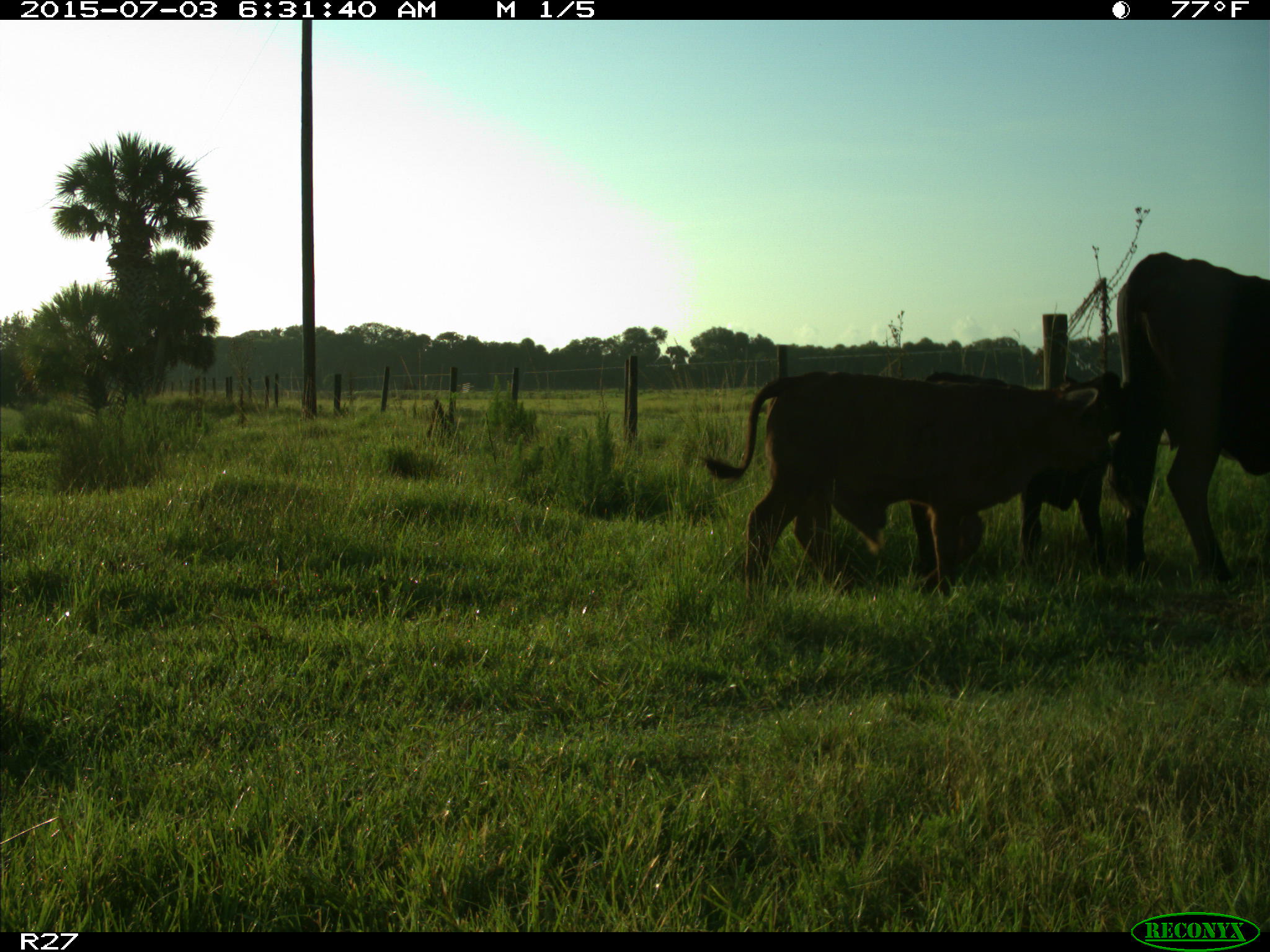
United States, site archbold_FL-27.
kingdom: Animalia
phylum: Chordata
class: Mammalia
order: Artiodactyla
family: Bovidae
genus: Bos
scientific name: Bos taurus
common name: domestic cow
Bos taurus (domestic cow).